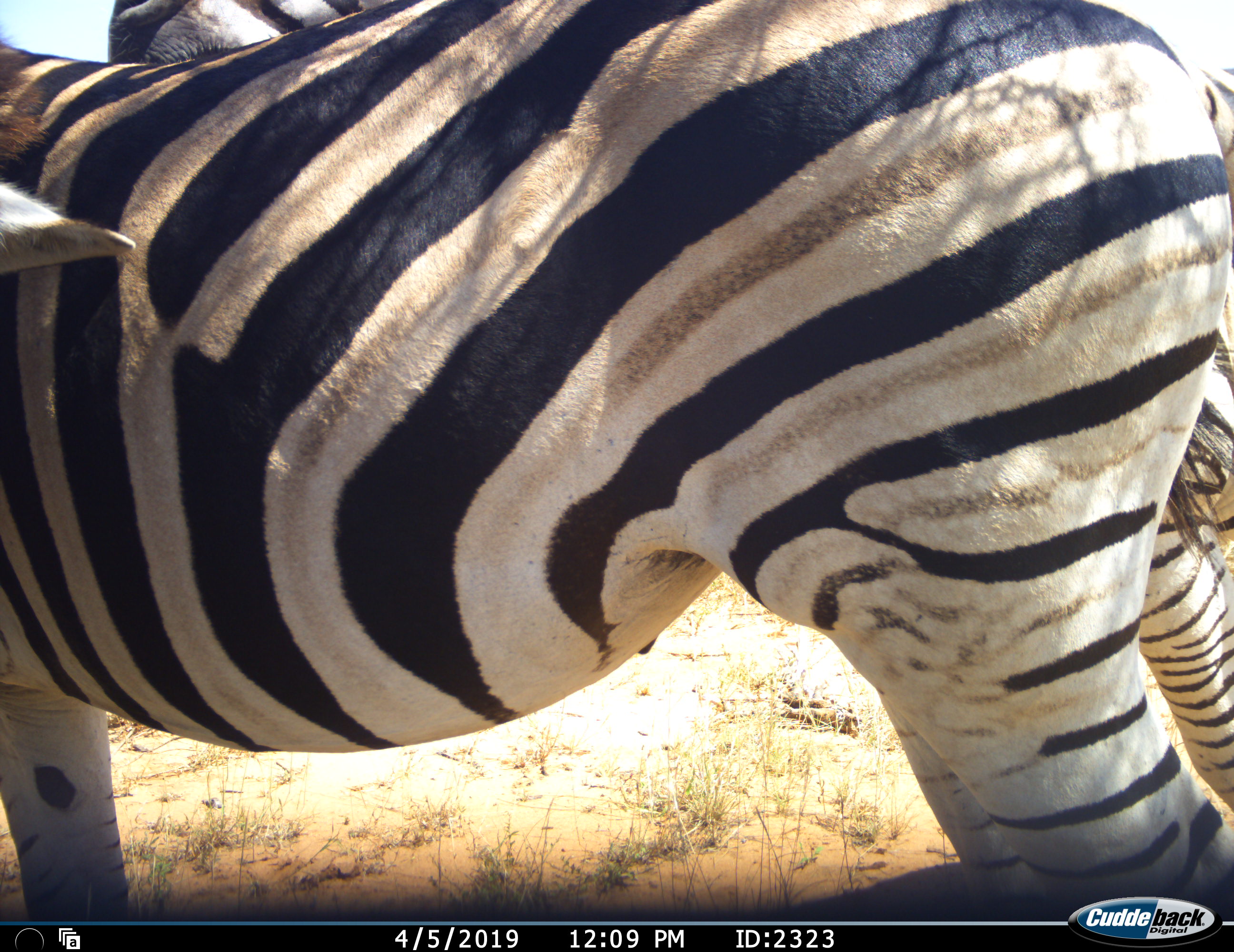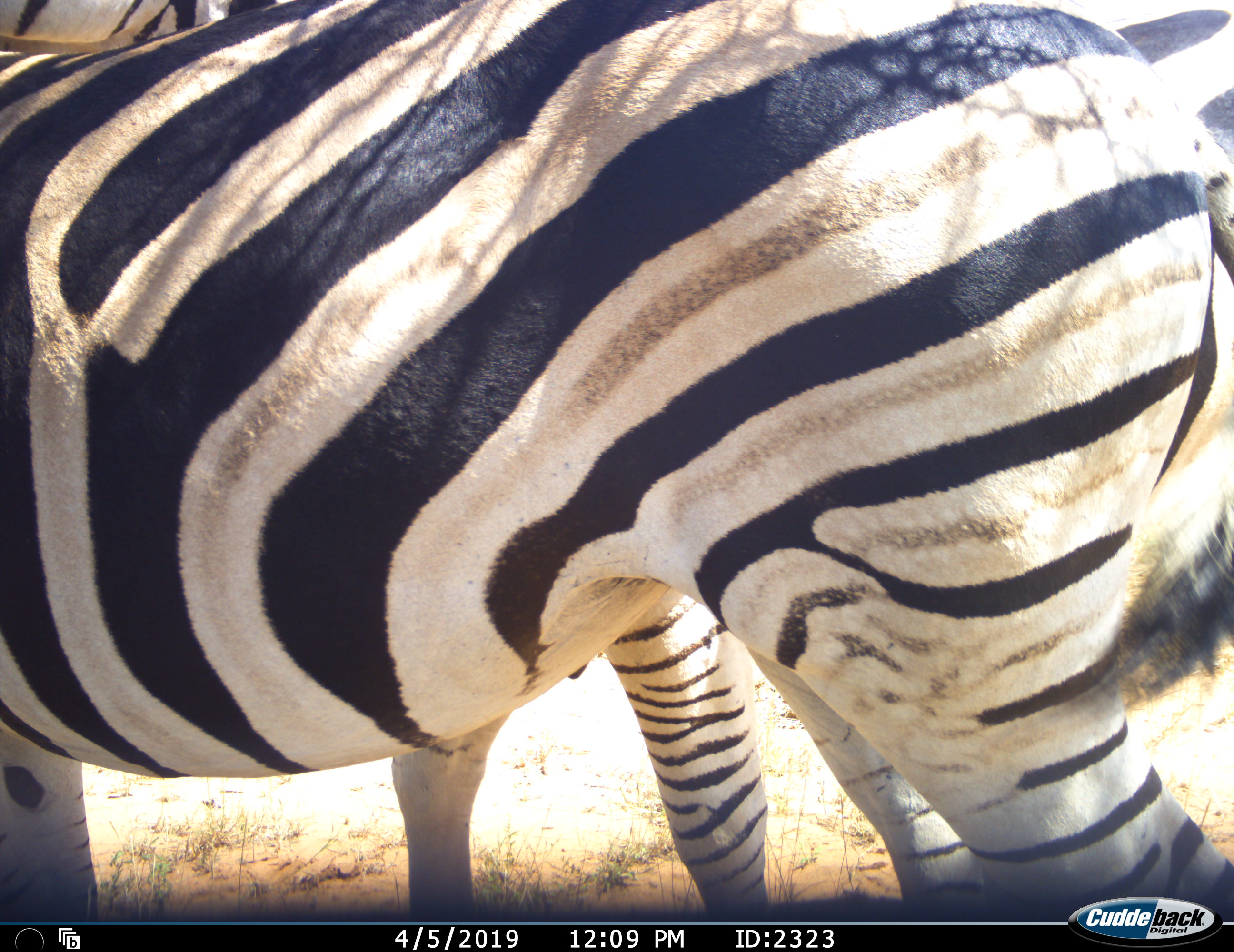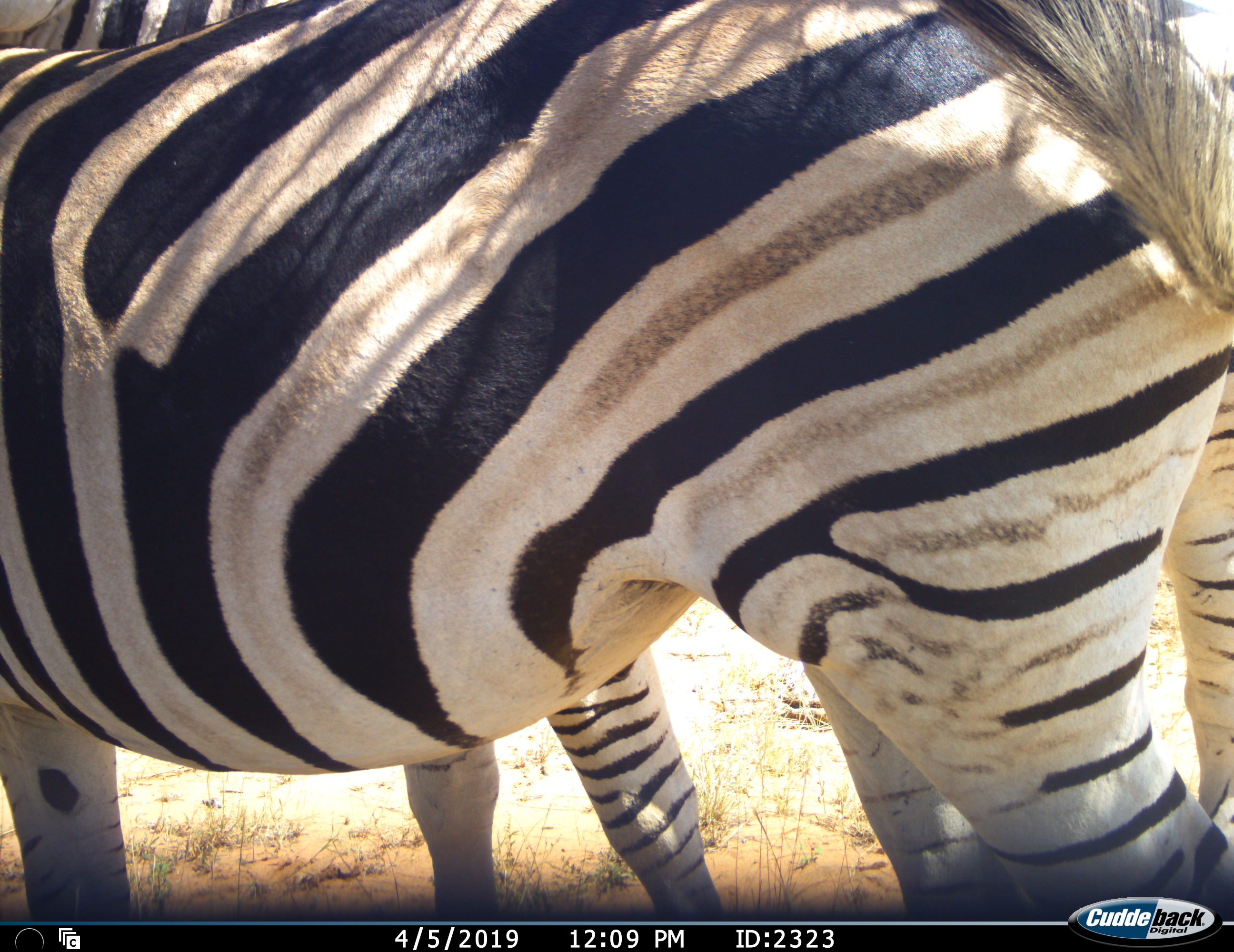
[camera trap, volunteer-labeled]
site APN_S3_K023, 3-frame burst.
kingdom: Animalia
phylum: Chordata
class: Mammalia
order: Perissodactyla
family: Equidae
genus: Equus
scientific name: Equus quagga burchellii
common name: burchell's zebra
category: zebraburchells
Zebraburchells (burchell's zebra) (Equus quagga burchellii), count 2. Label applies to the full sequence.